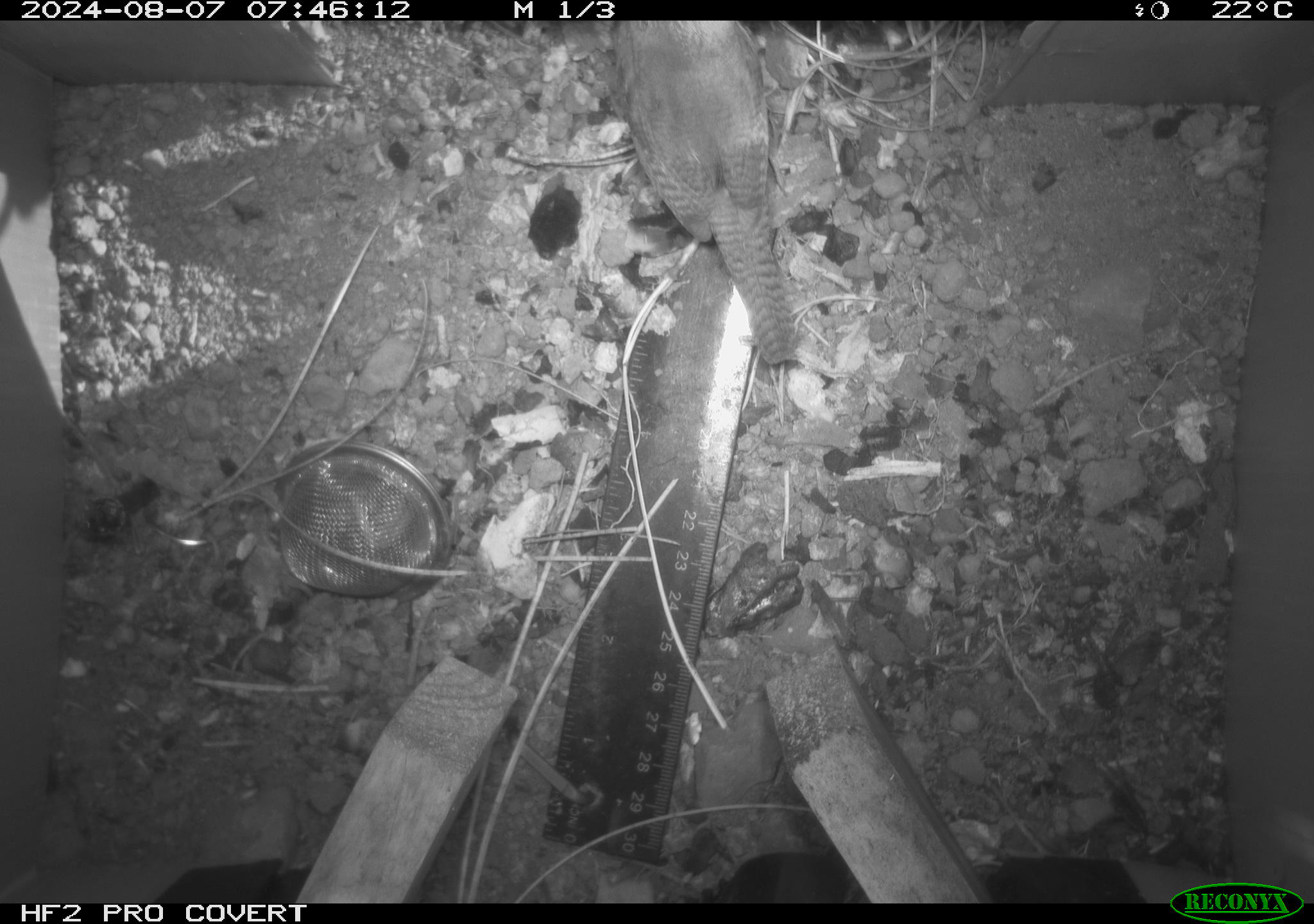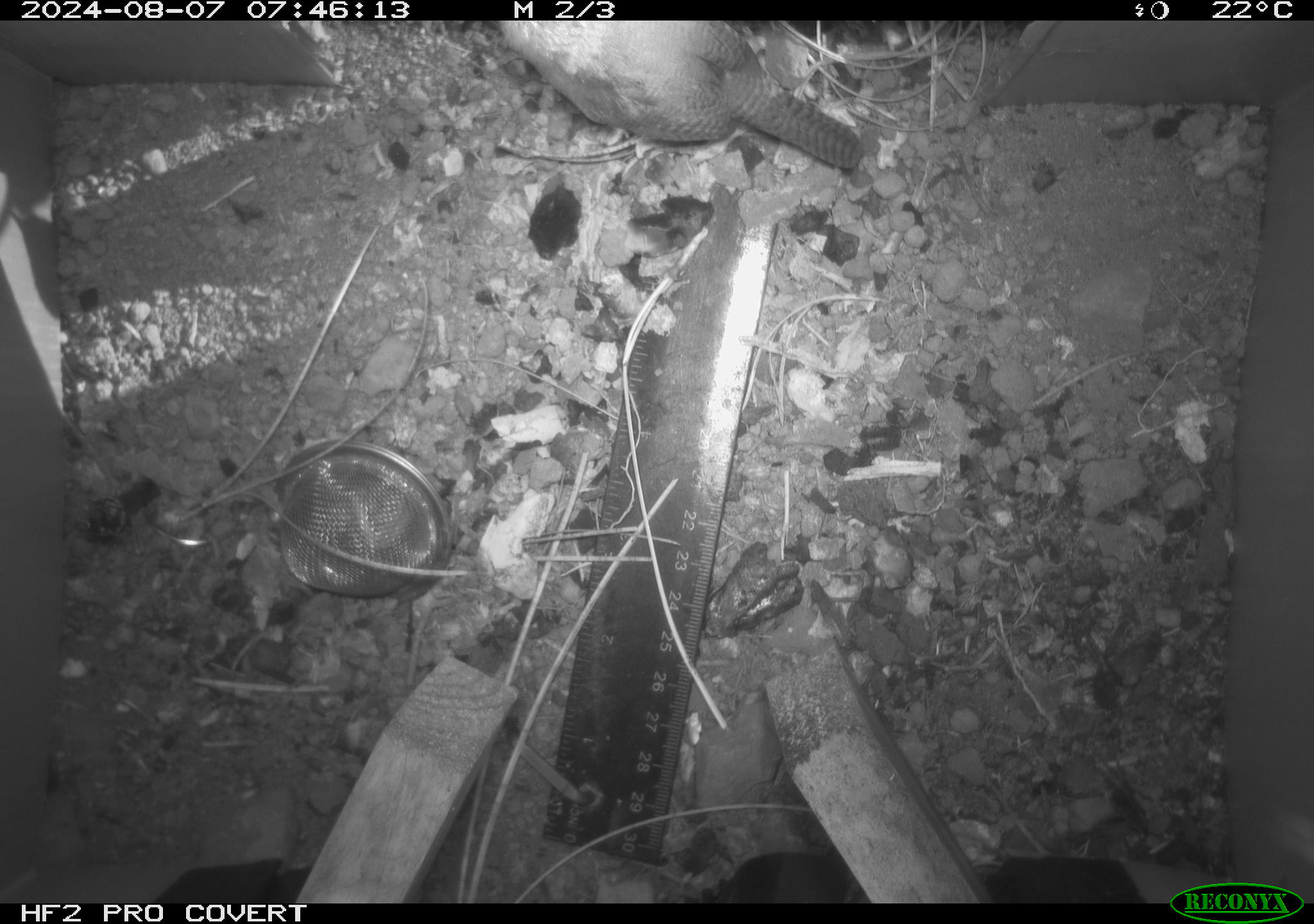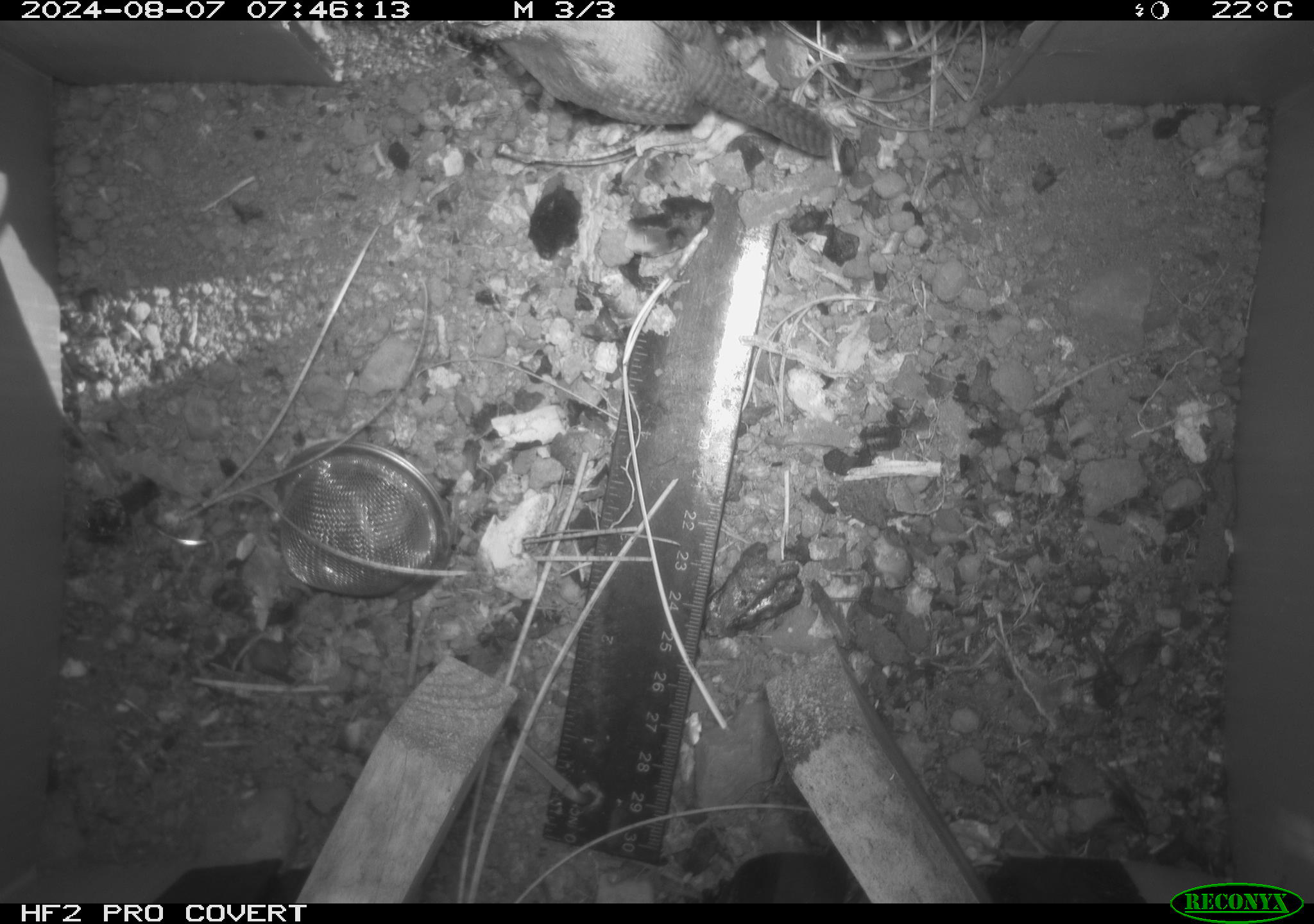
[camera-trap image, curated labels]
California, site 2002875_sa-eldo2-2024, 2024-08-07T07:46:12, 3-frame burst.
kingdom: Animalia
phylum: Chordata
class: Aves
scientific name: Aves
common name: bird